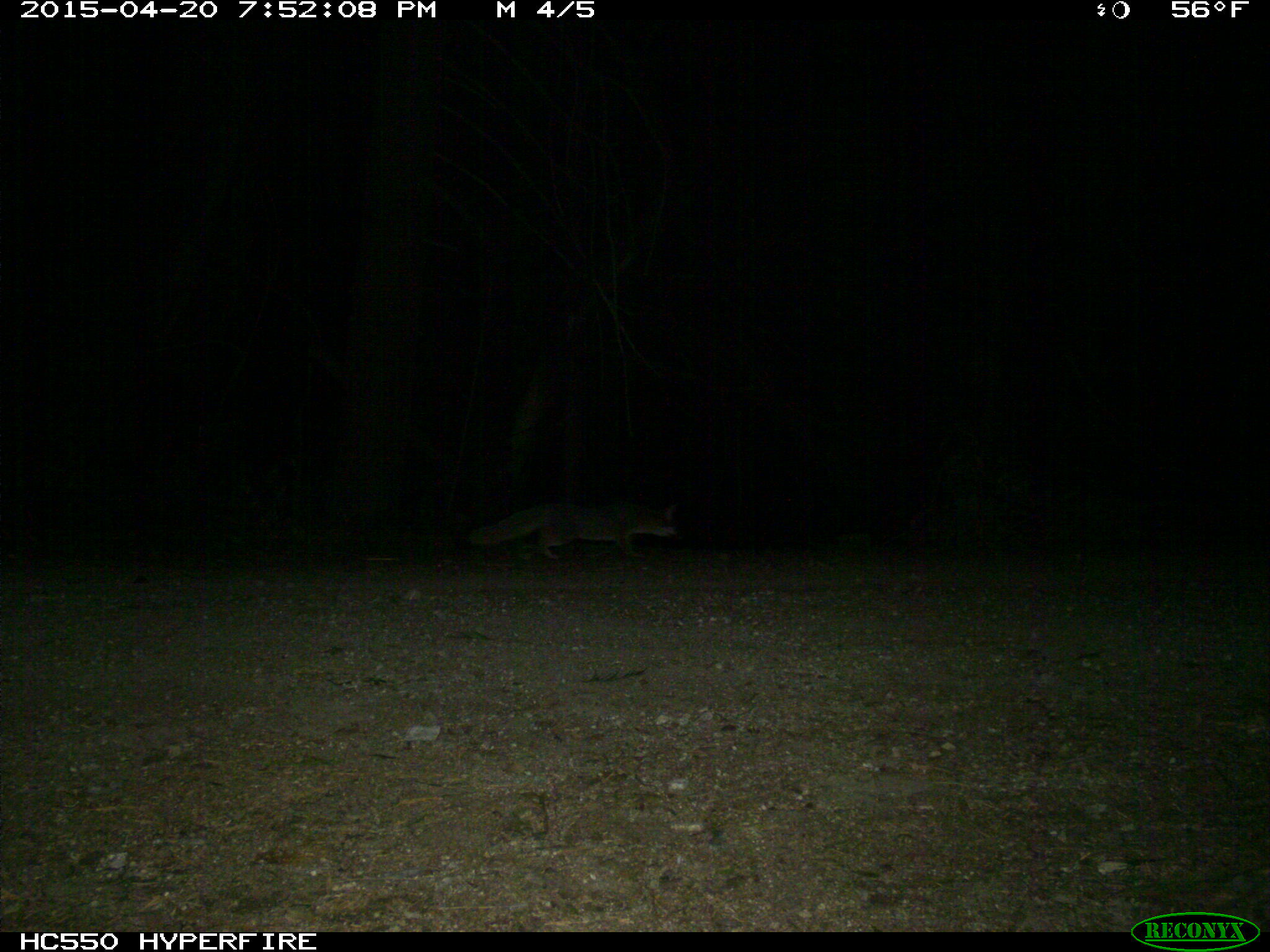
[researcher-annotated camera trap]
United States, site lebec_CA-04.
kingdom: Animalia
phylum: Chordata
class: Mammalia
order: Carnivora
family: Canidae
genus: Urocyon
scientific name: Urocyon cinereoargenteus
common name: gray fox